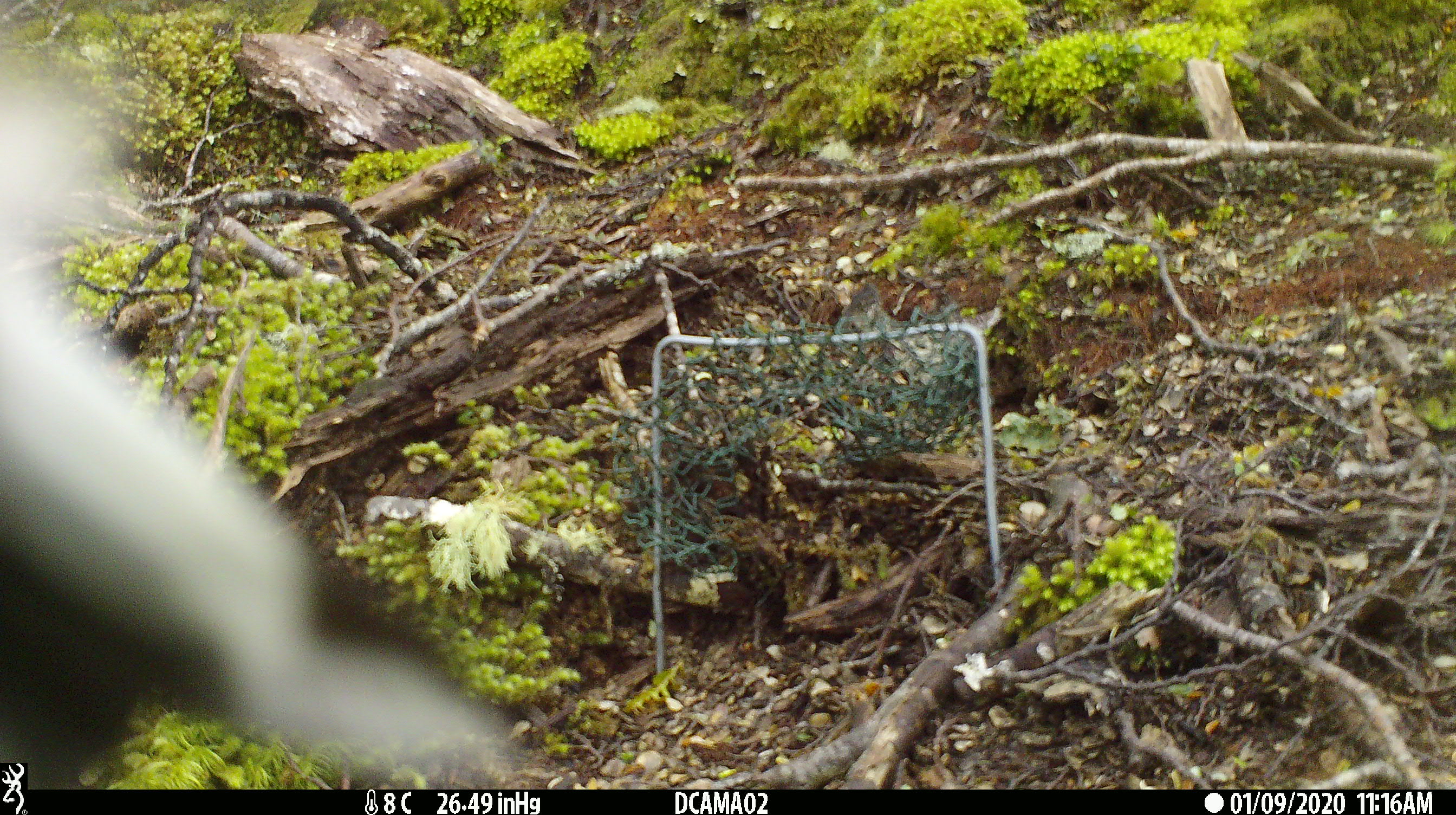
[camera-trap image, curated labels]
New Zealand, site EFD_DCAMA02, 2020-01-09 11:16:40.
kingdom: Animalia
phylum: Chordata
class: Aves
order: Passeriformes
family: Petroicidae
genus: Petroica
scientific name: Petroica macrocephala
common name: tomtit